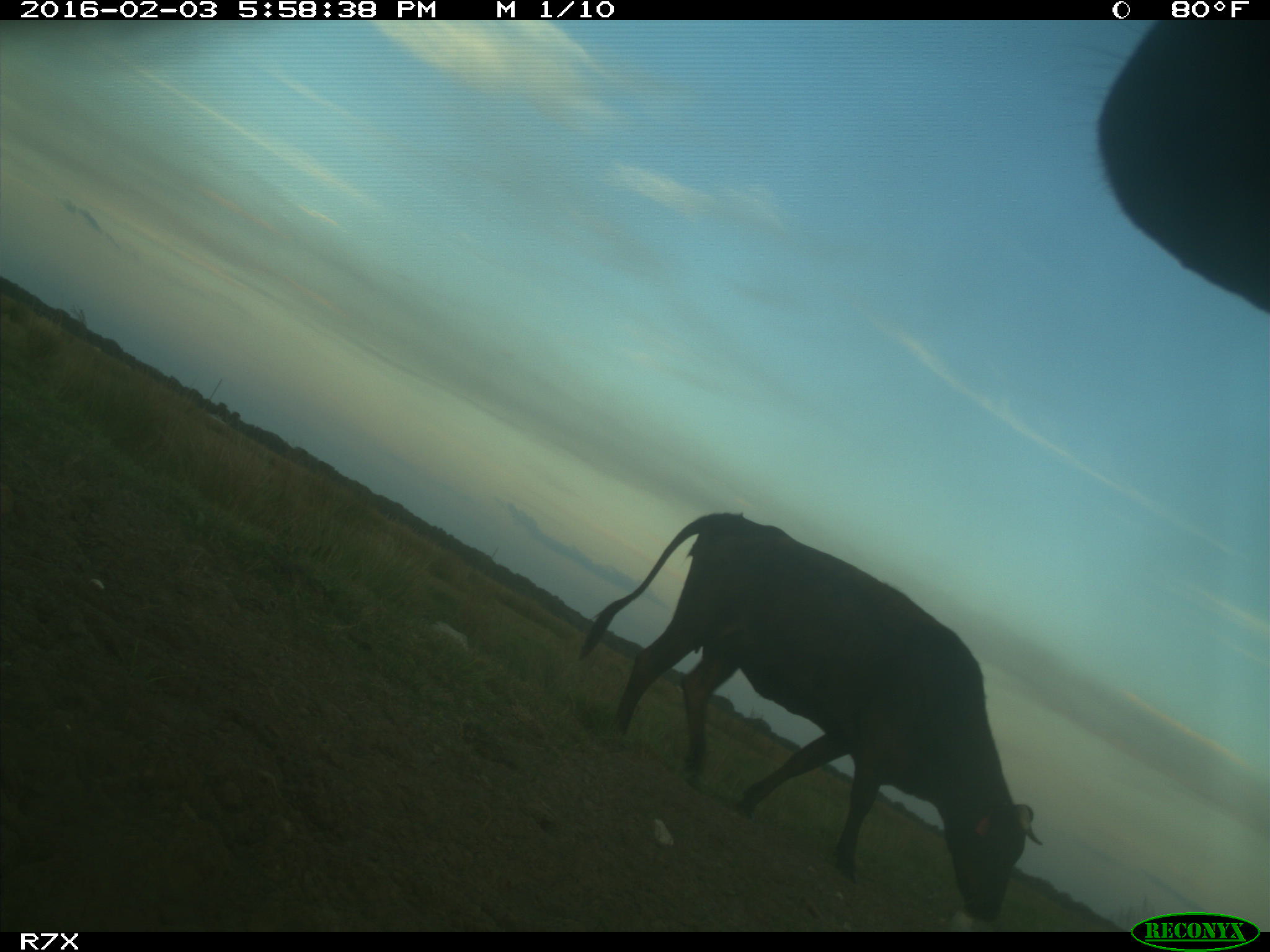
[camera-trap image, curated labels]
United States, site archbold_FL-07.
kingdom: Animalia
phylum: Chordata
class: Mammalia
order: Artiodactyla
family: Bovidae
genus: Bos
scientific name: Bos taurus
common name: domestic cow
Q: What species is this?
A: Bos taurus (domestic cow).